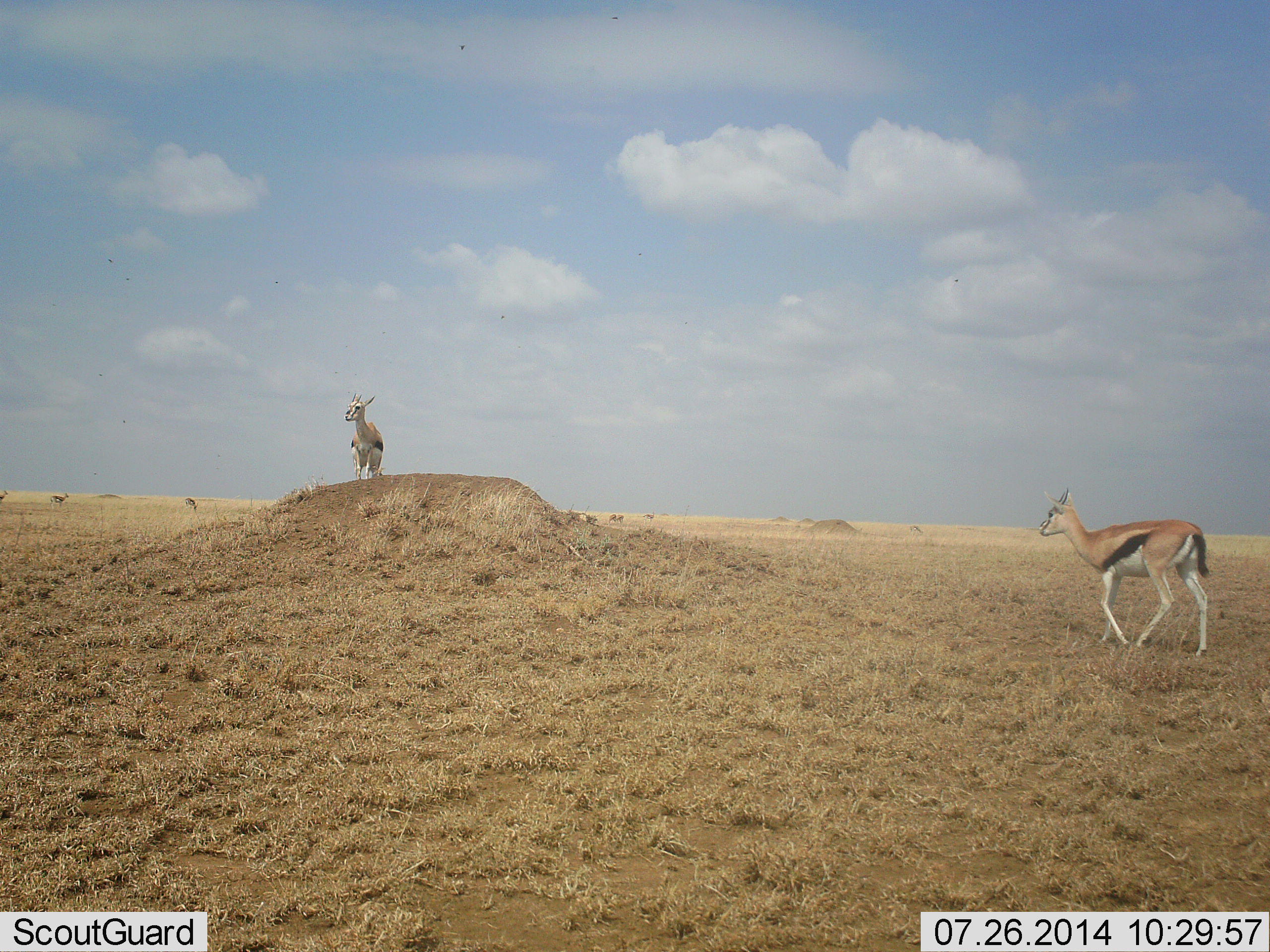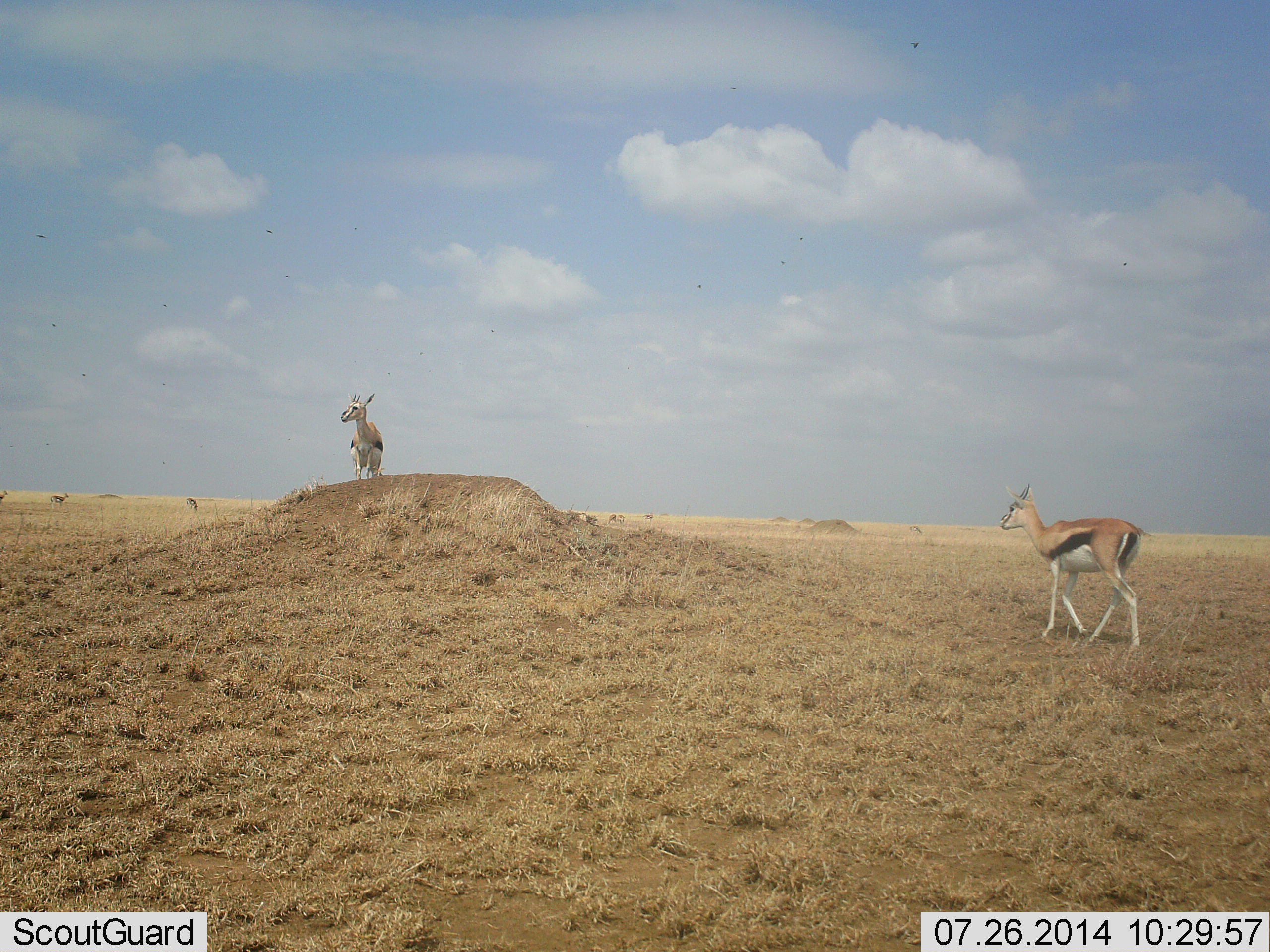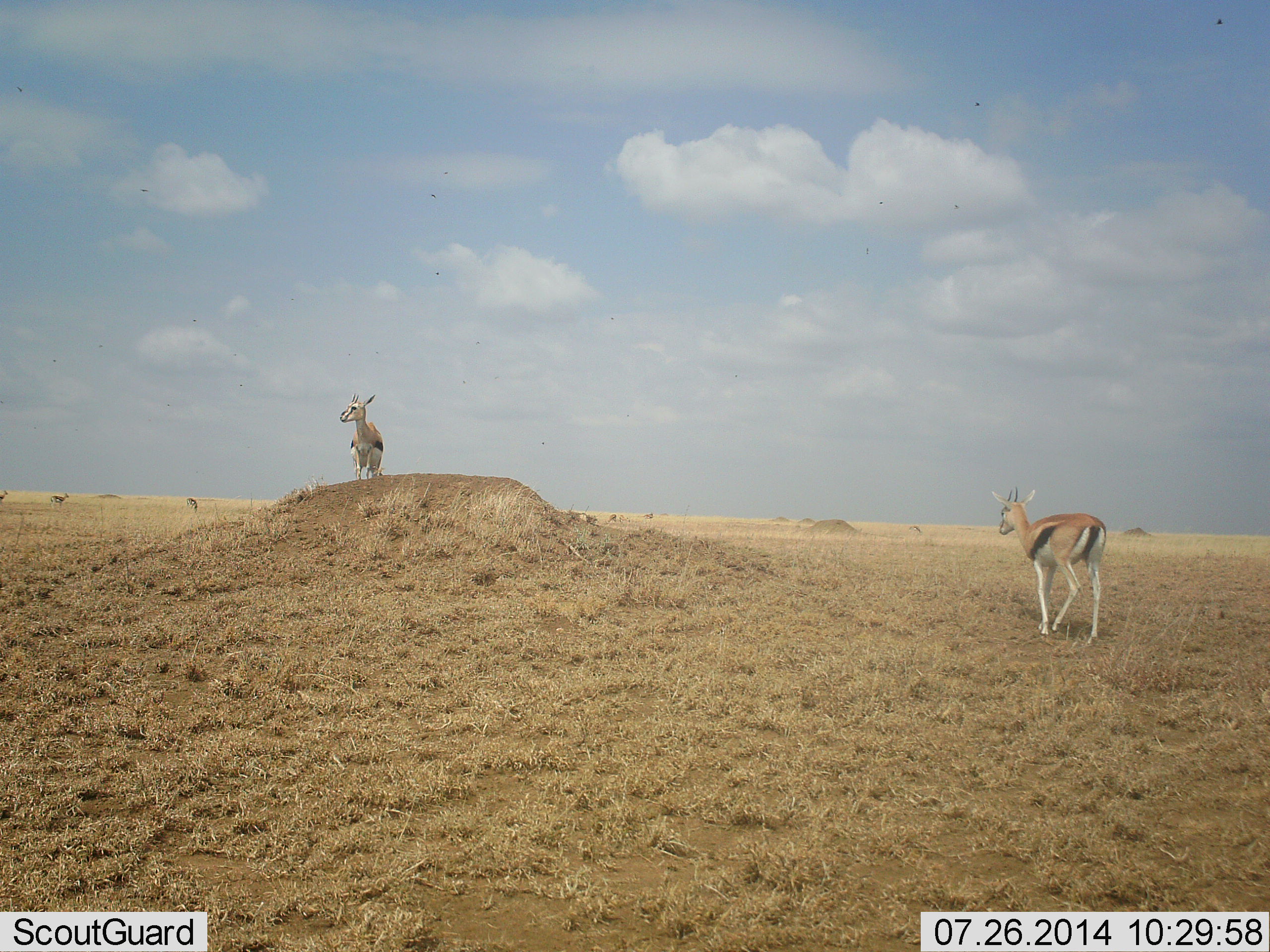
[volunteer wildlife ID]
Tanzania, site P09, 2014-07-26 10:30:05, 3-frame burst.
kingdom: Animalia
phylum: Chordata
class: Mammalia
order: Artiodactyla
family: Bovidae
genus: Eudorcas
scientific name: Eudorcas thomsonii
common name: thomson's gazelle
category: gazellethomsons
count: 2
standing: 90%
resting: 0%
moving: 70%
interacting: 0%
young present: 0%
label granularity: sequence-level